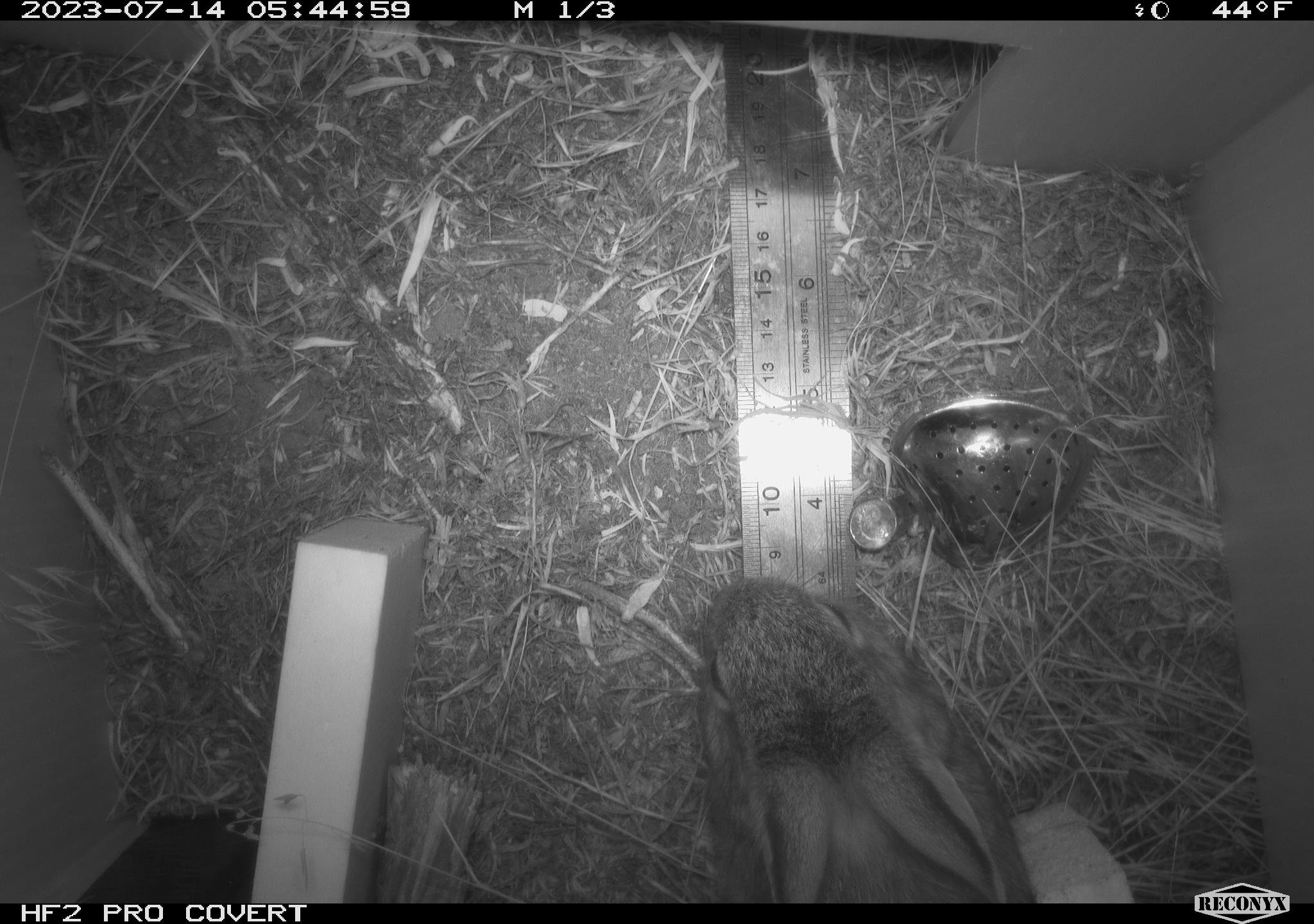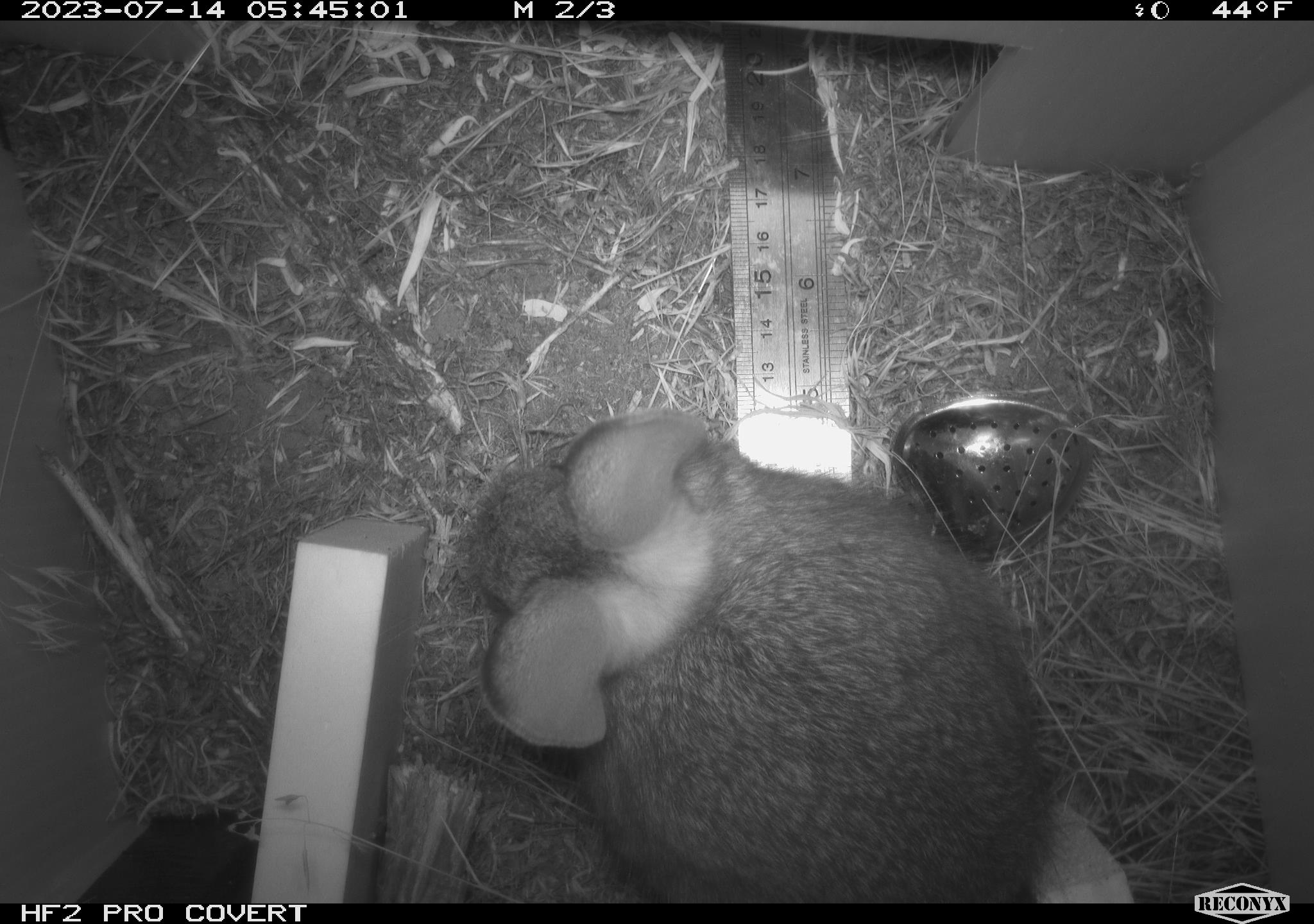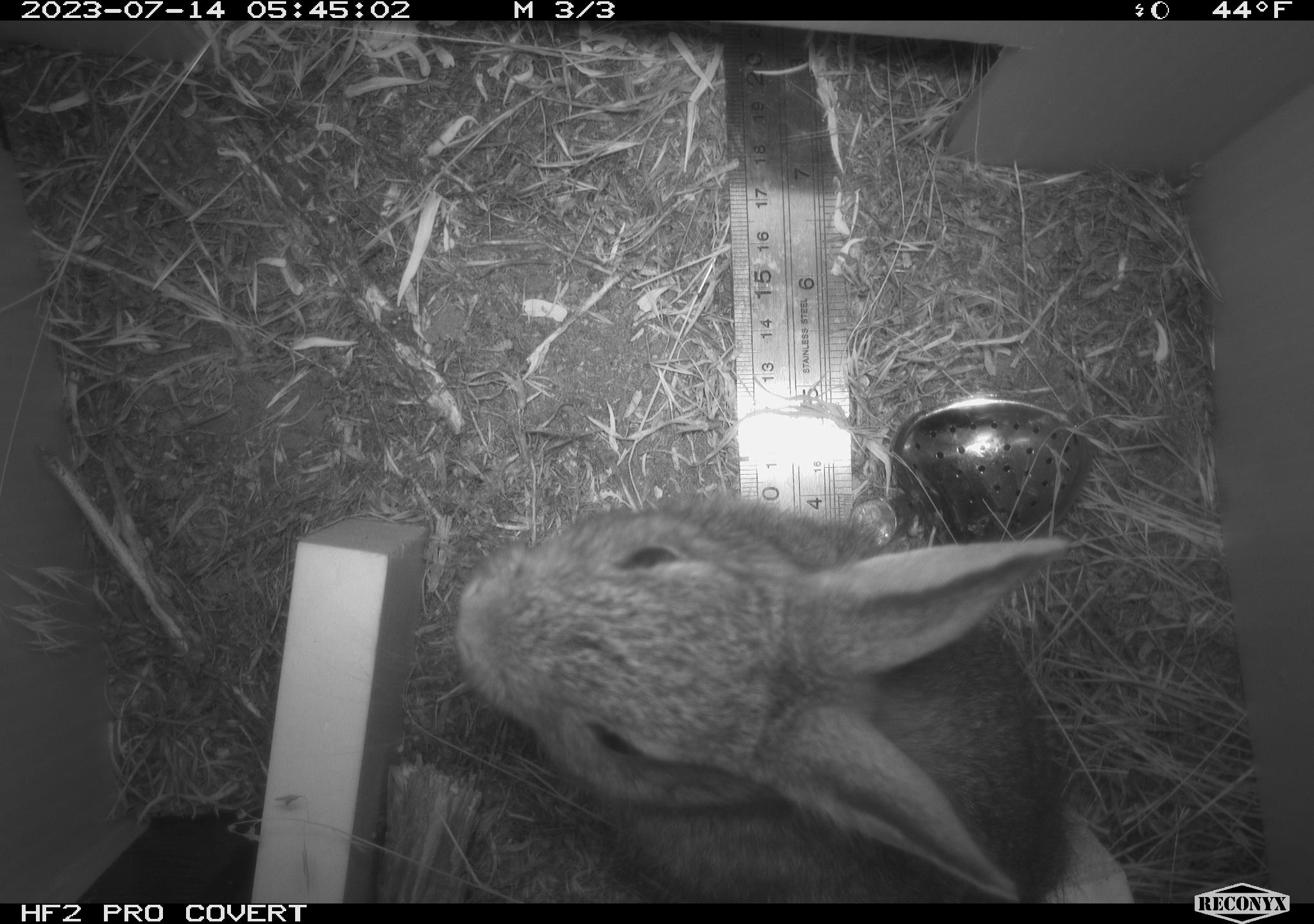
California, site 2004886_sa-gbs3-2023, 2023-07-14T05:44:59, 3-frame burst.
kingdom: Animalia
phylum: Chordata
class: Mammalia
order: Lagomorpha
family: Leporidae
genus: Sylvilagus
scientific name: Sylvilagus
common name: cottontail rabbits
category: sylvilagus species